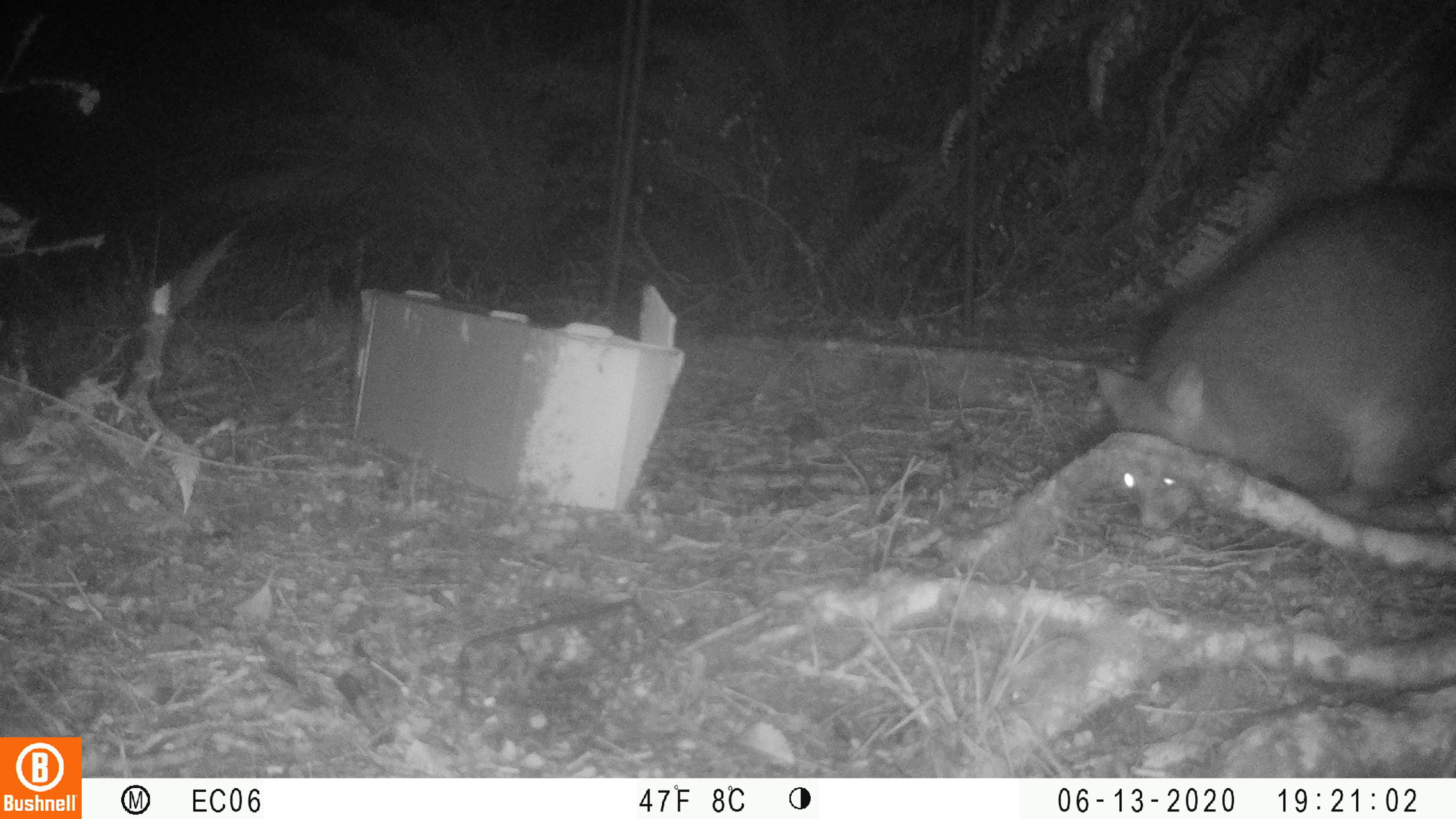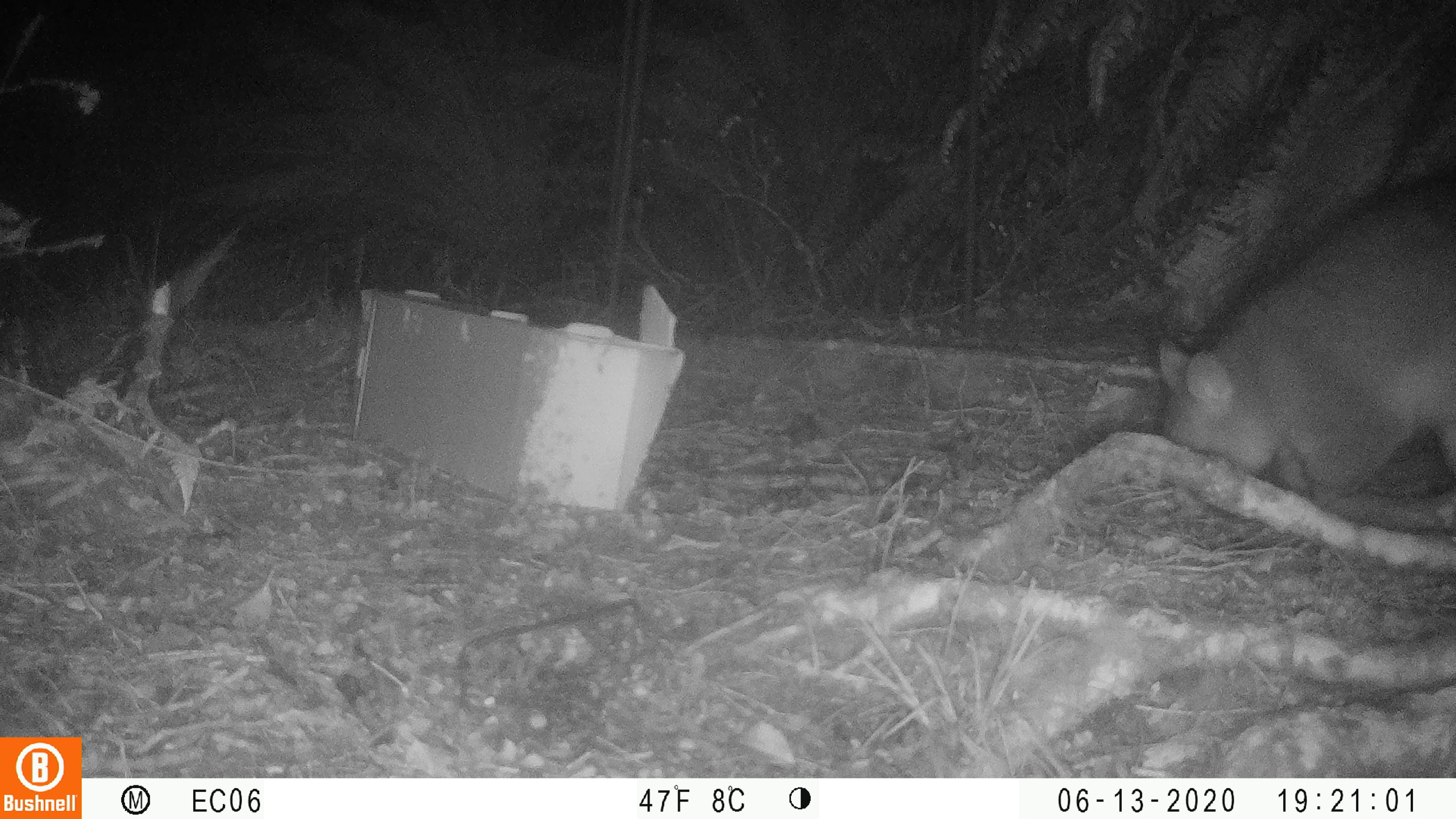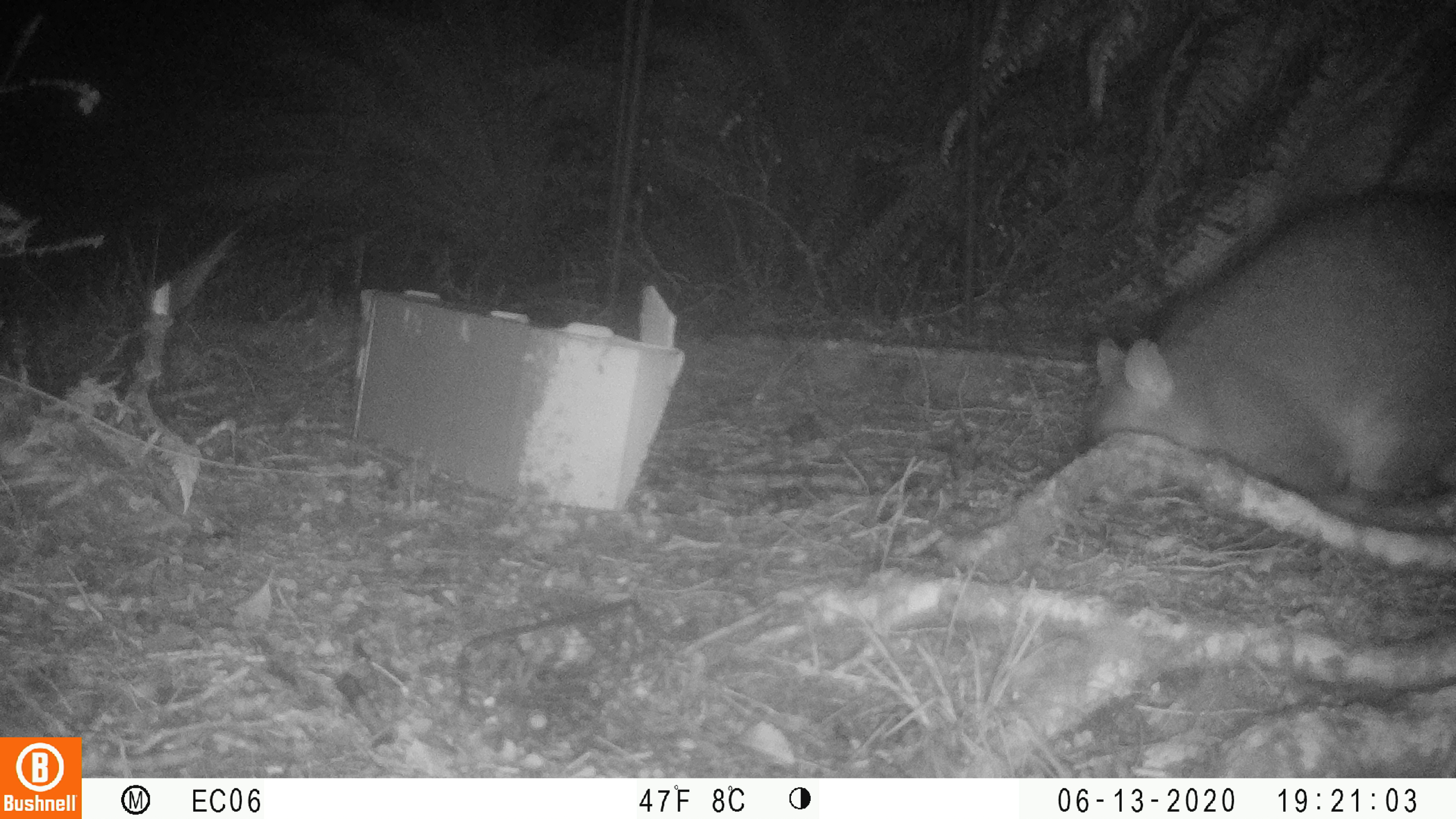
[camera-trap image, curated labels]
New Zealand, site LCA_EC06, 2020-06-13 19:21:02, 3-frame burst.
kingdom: Animalia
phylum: Chordata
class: Mammalia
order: Diprotodontia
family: Phalangeridae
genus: Trichosurus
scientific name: Trichosurus vulpecula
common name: common brushtail possum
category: possum